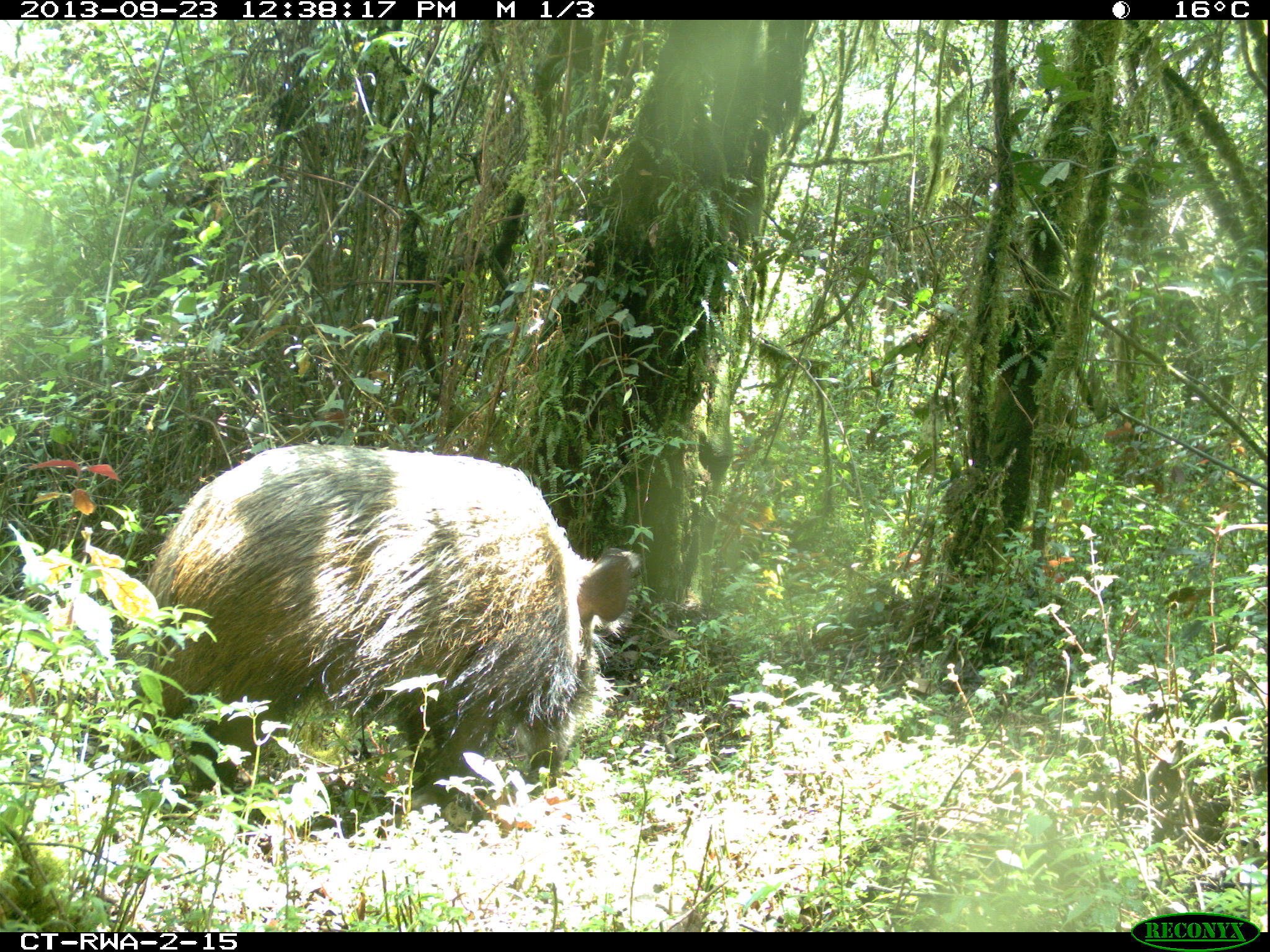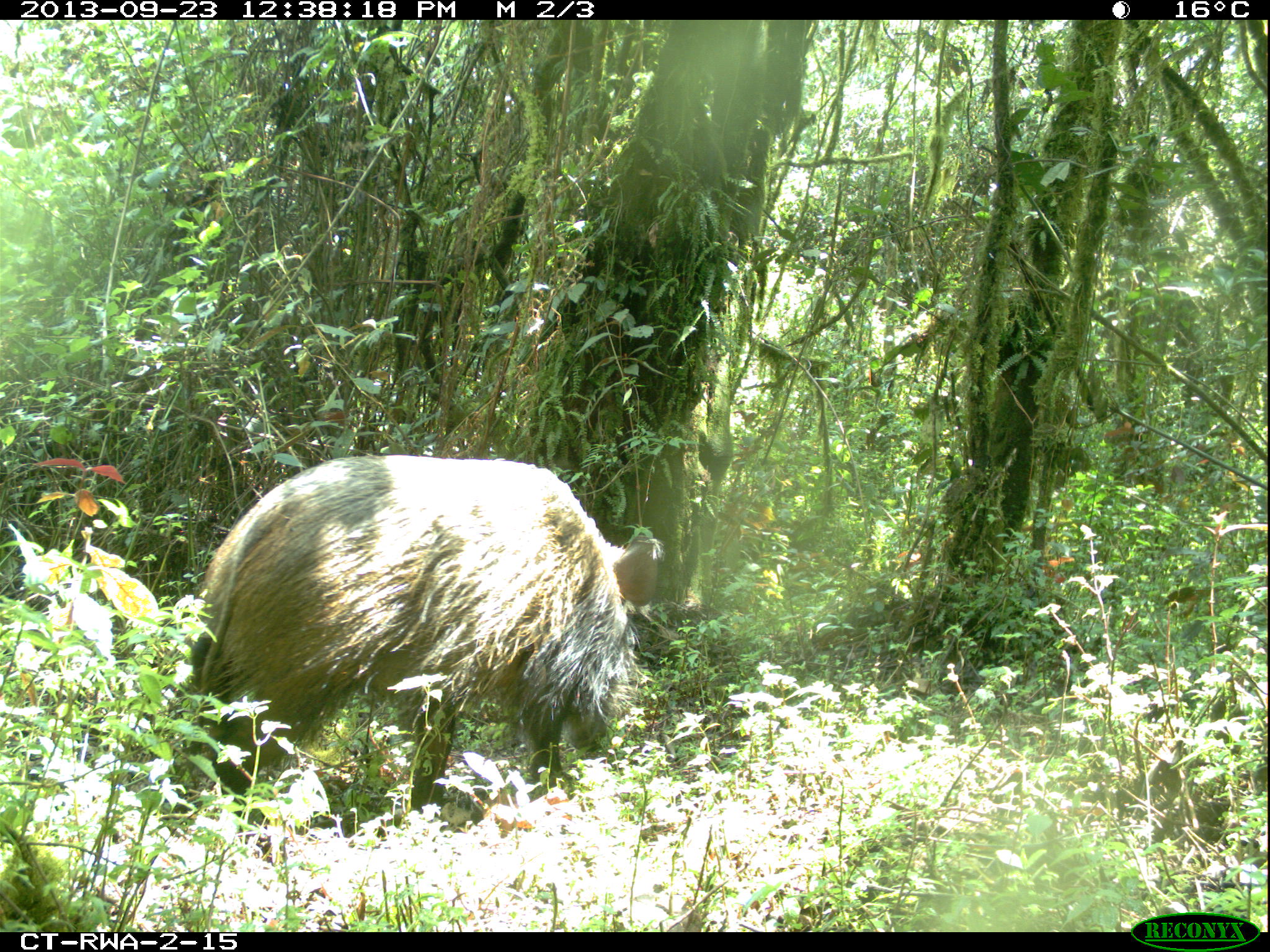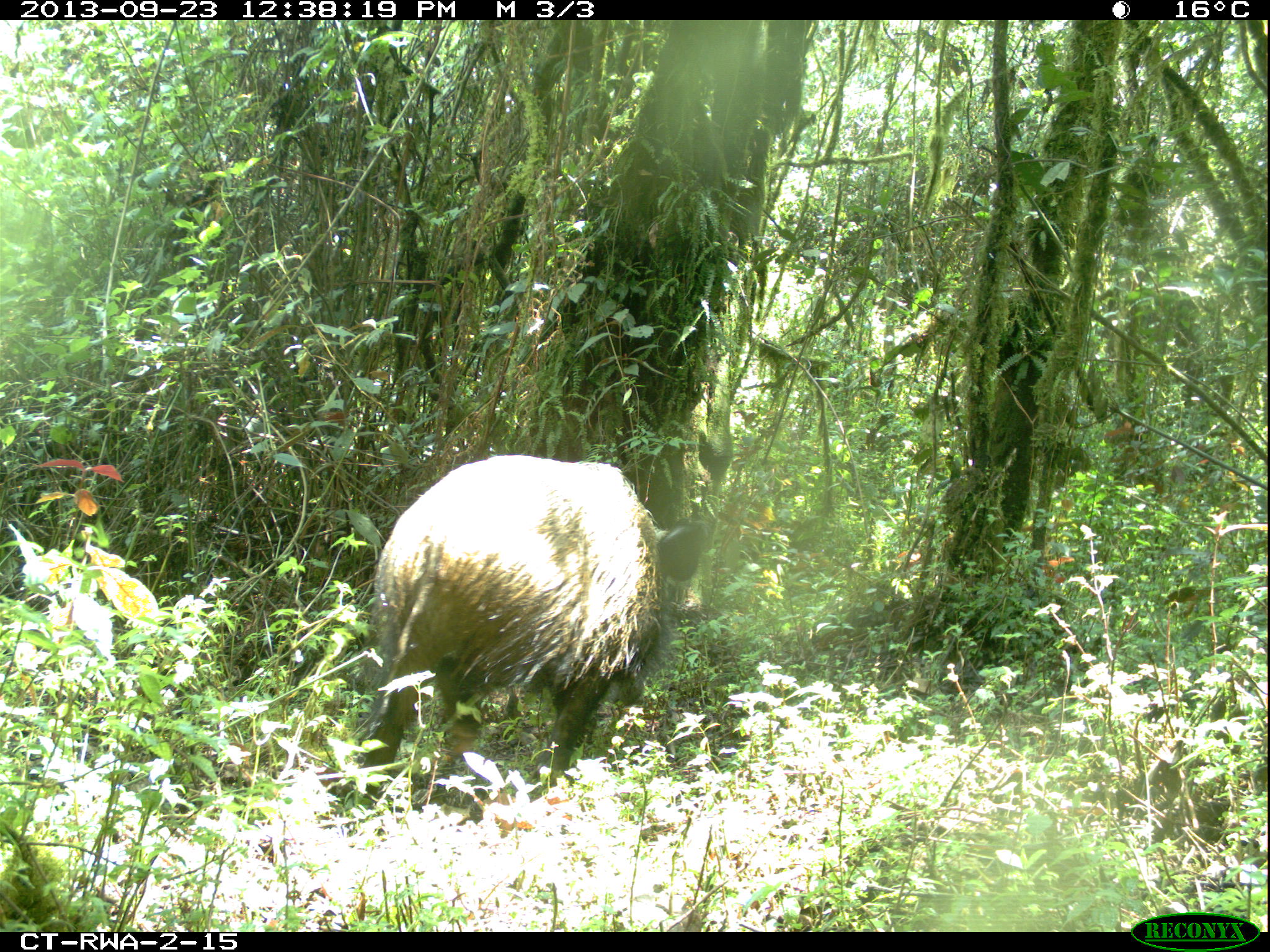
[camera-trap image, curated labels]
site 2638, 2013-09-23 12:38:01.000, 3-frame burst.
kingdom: Animalia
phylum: Chordata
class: Mammalia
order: Artiodactyla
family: Suidae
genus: Potamochoerus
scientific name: Potamochoerus larvatus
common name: bushpig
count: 2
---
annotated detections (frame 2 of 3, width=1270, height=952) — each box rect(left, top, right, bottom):
potamochoerus larvatus: rect(173, 448, 666, 846)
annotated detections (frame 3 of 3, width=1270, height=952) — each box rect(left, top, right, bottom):
potamochoerus larvatus: rect(350, 446, 705, 804)